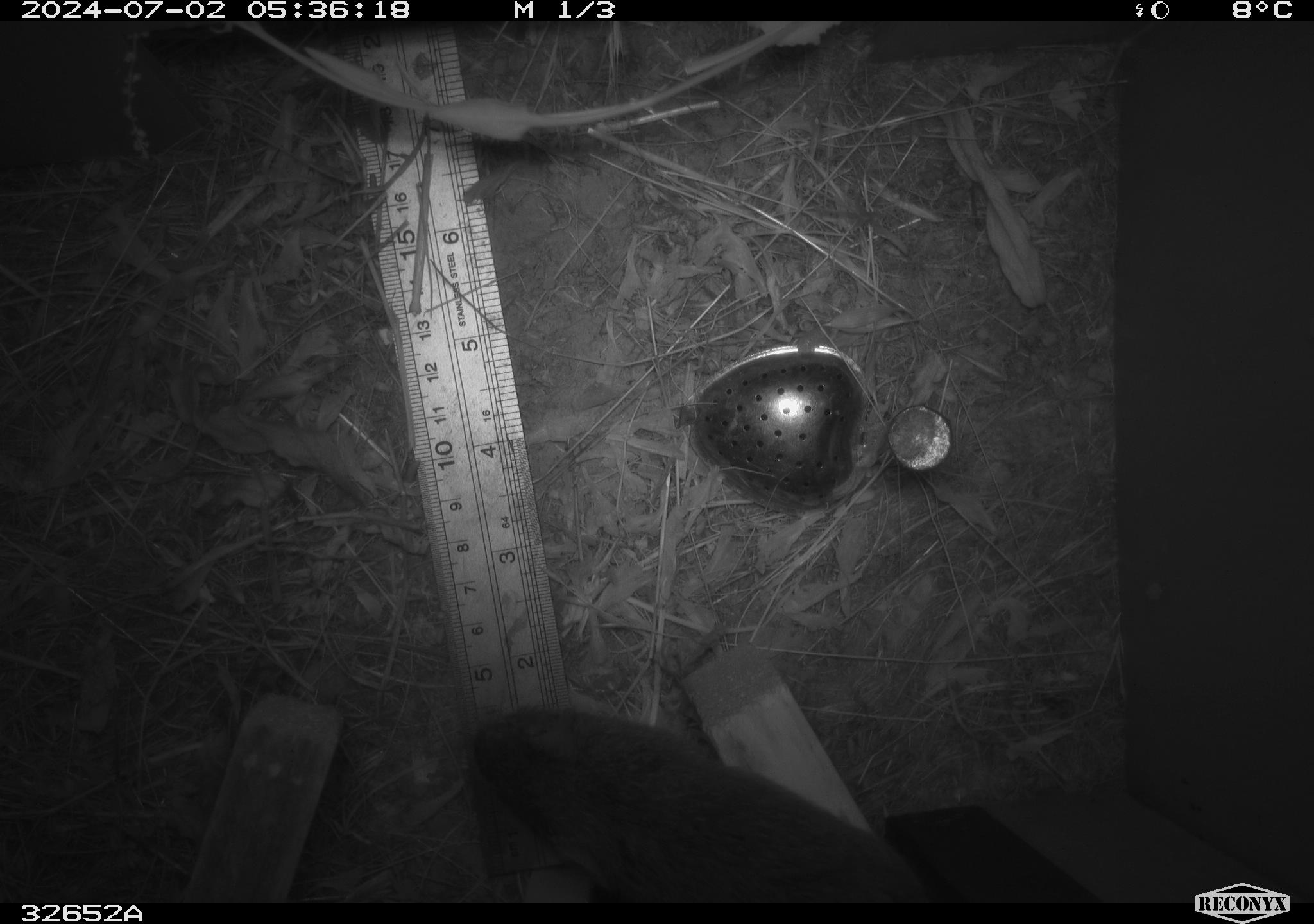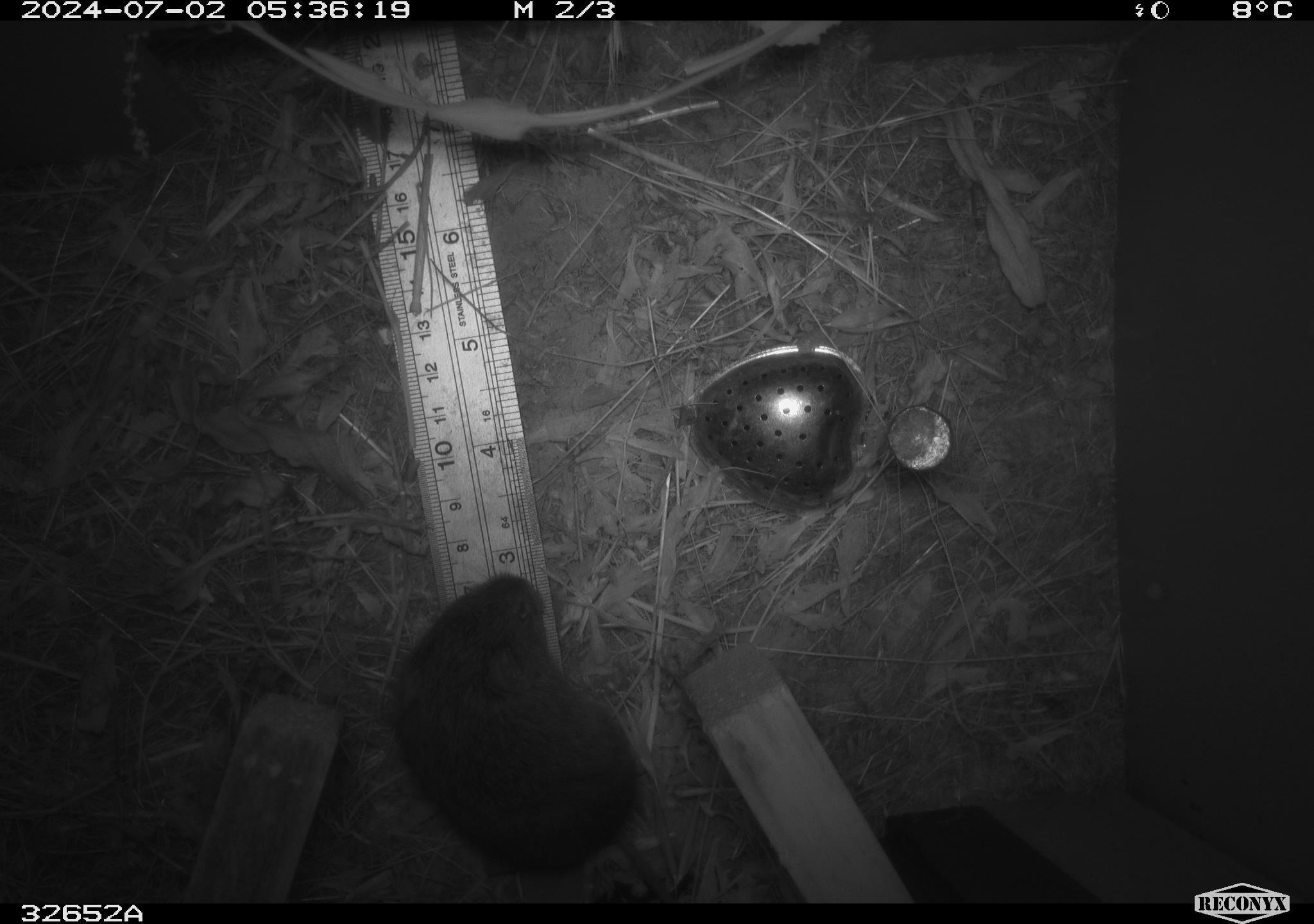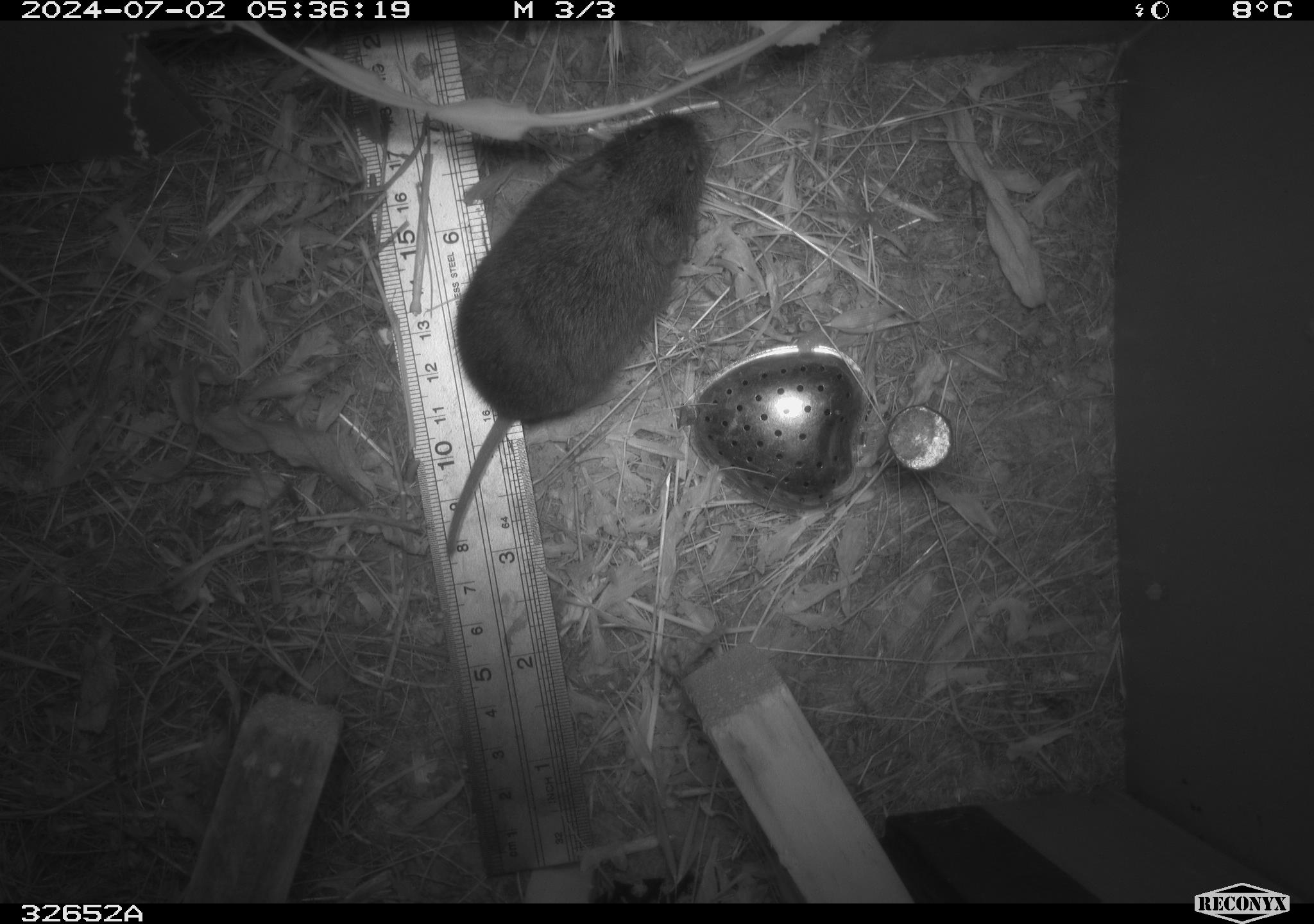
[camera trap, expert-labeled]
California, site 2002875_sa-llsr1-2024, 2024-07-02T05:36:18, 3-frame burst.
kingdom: Animalia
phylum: Chordata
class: Mammalia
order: Rodentia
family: Cricetidae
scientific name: Arvicolinae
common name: voles, lemmings, and muskrats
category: arvicolinae subfamily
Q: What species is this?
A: Arvicolinae subfamily (voles, lemmings, and muskrats) (Arvicolinae).